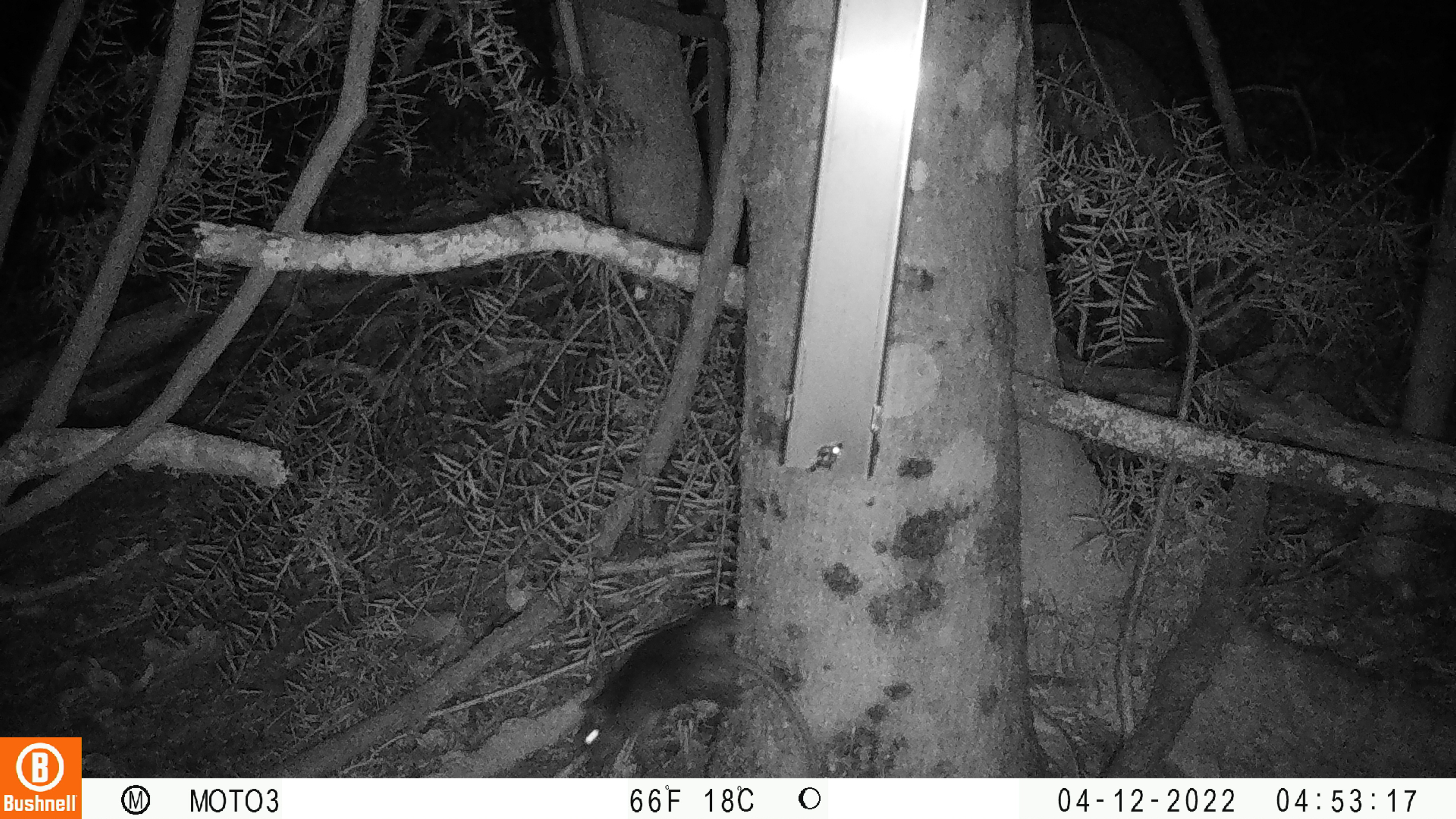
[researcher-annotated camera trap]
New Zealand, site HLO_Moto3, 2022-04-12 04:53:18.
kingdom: Animalia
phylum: Chordata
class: Mammalia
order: Rodentia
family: Muridae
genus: Rattus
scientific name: Rattus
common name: rat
Rat (Rattus).